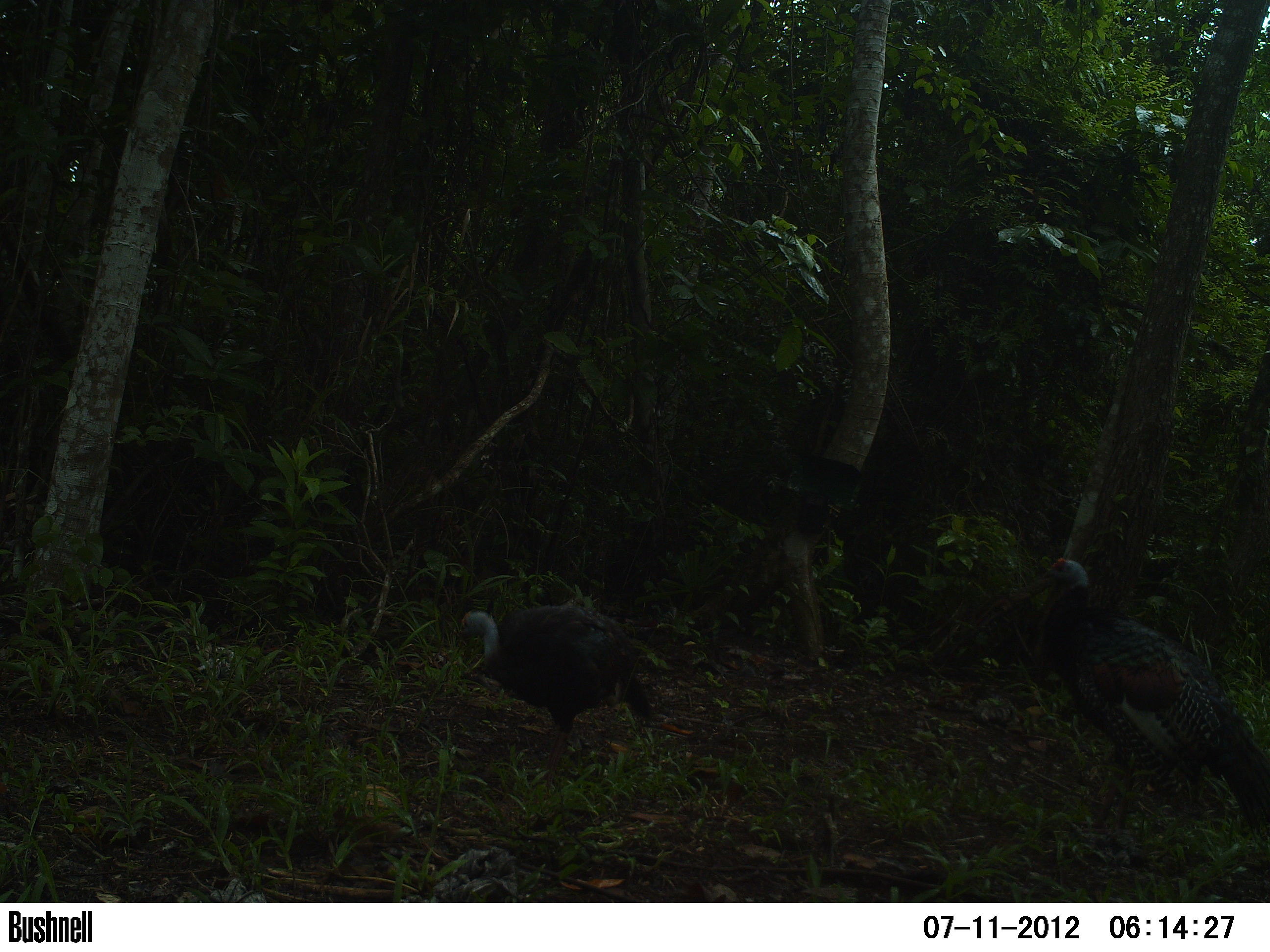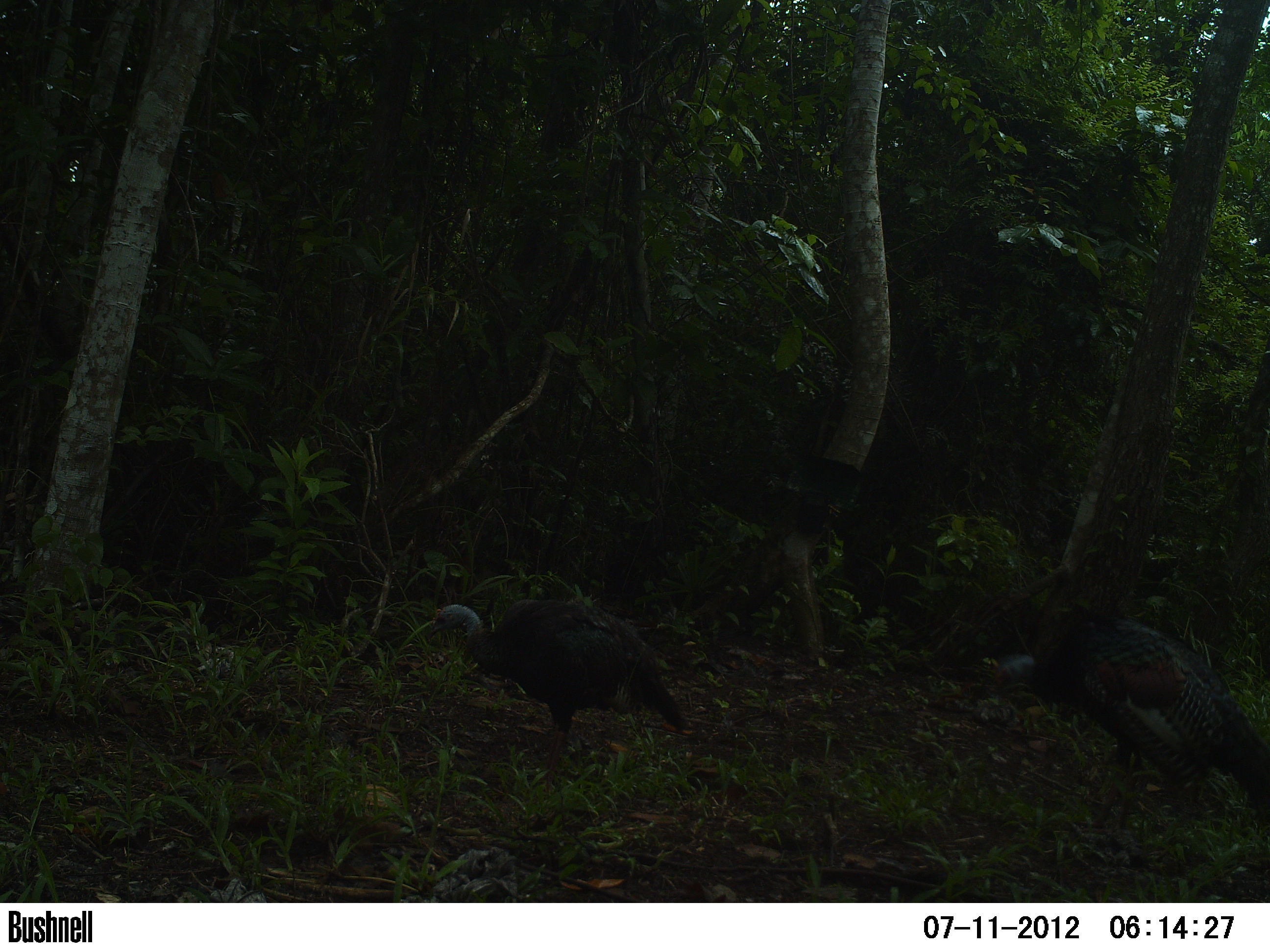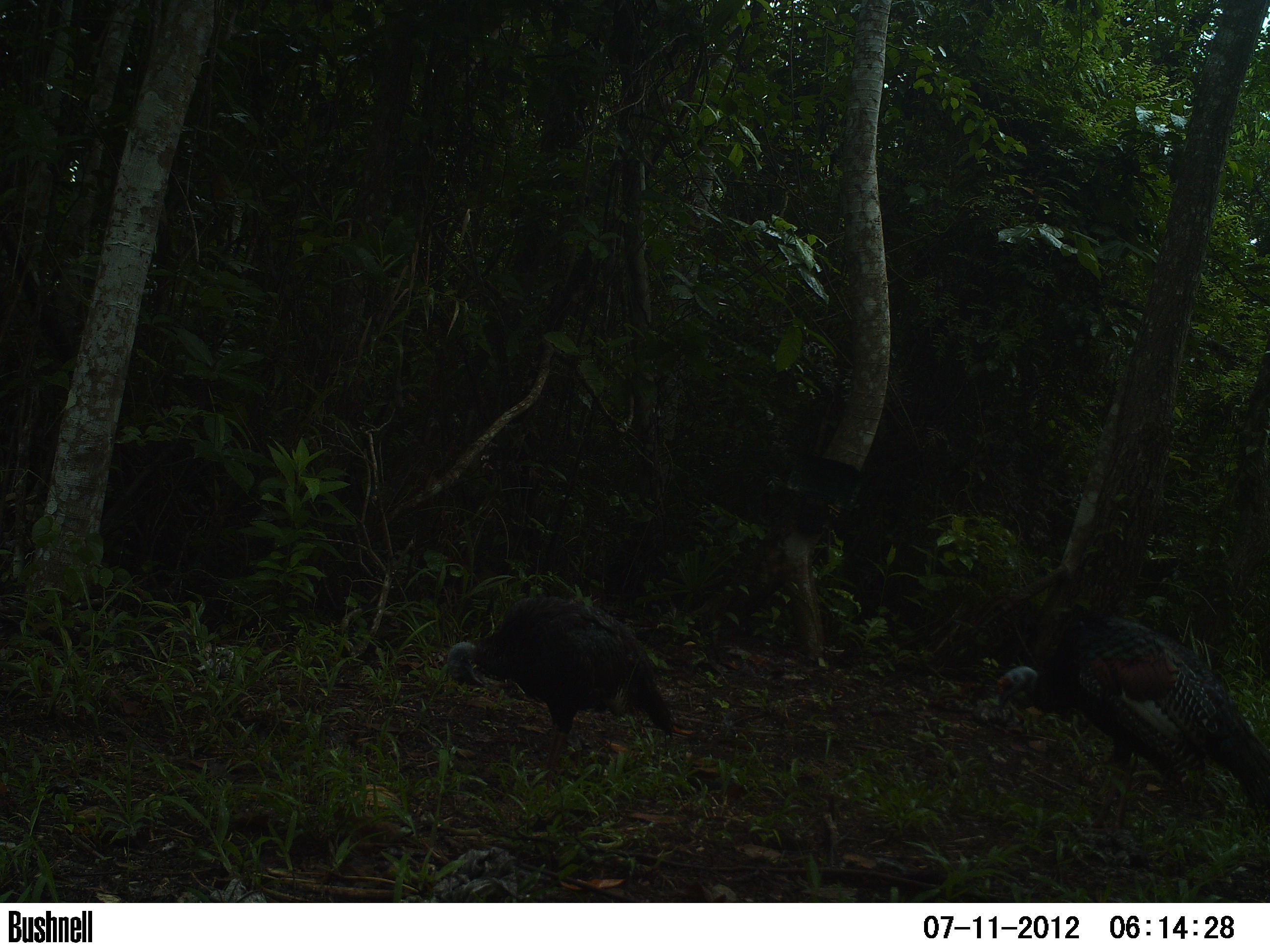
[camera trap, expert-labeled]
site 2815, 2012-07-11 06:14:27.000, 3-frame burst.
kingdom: Animalia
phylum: Chordata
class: Aves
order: Galliformes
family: Phasianidae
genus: Meleagris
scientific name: Meleagris ocellata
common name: ocellated turkey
Meleagris ocellata (ocellated turkey), count 2, age adult.